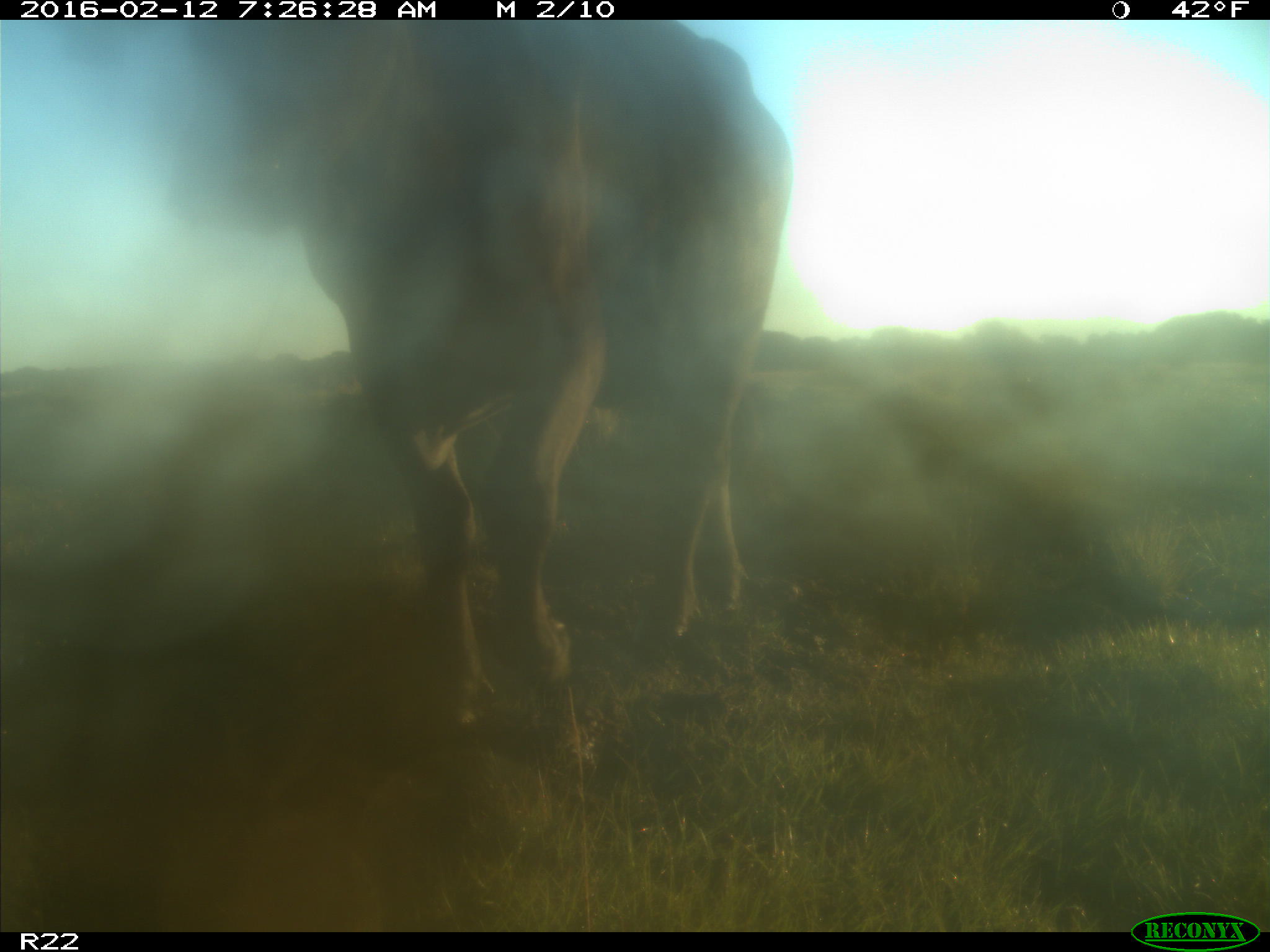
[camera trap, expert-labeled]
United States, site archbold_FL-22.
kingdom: Animalia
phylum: Chordata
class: Mammalia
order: Artiodactyla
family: Bovidae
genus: Bos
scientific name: Bos taurus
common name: domestic cow